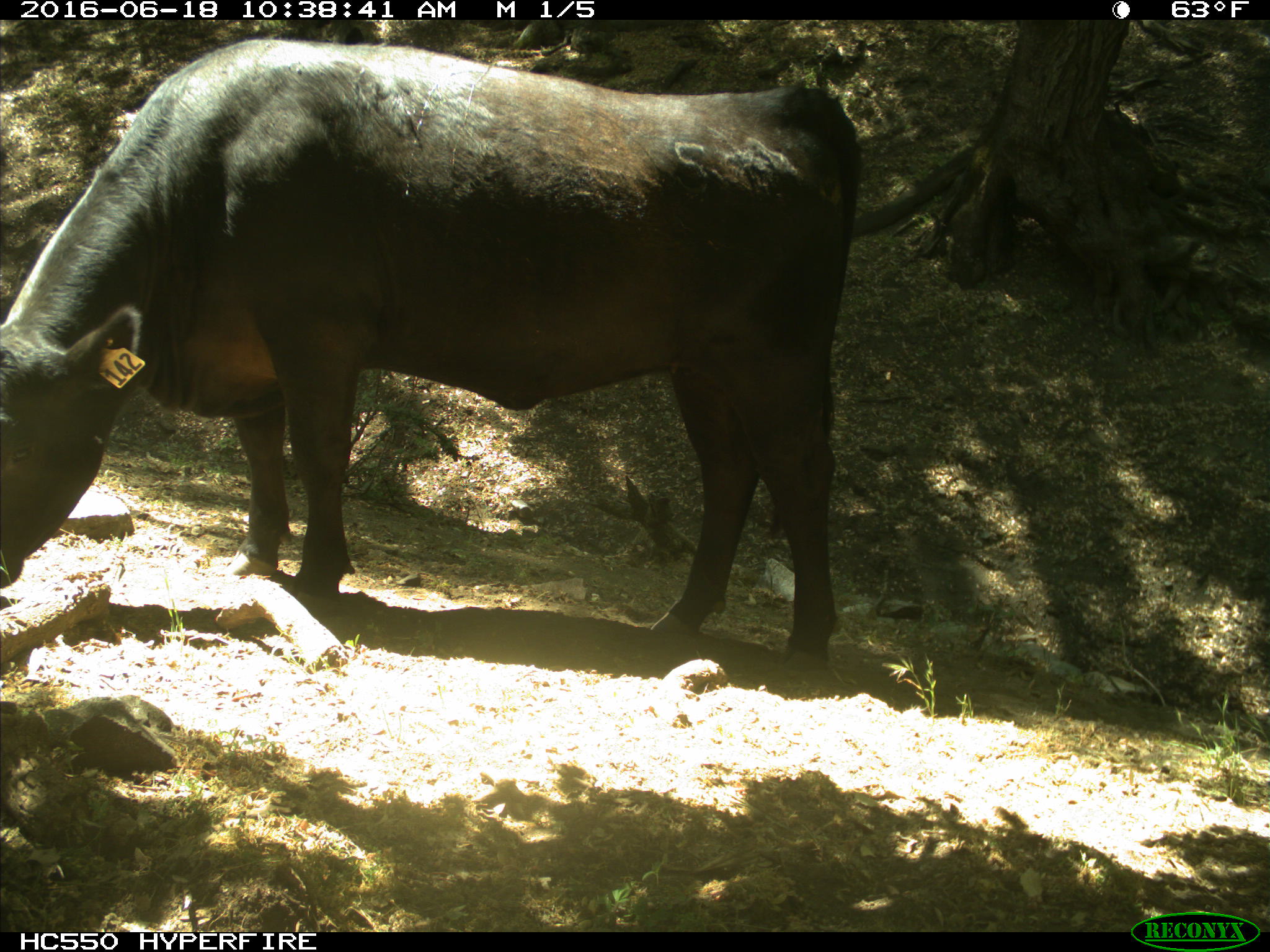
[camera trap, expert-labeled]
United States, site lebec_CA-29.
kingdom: Animalia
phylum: Chordata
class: Mammalia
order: Artiodactyla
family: Bovidae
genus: Bos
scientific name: Bos taurus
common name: domestic cow